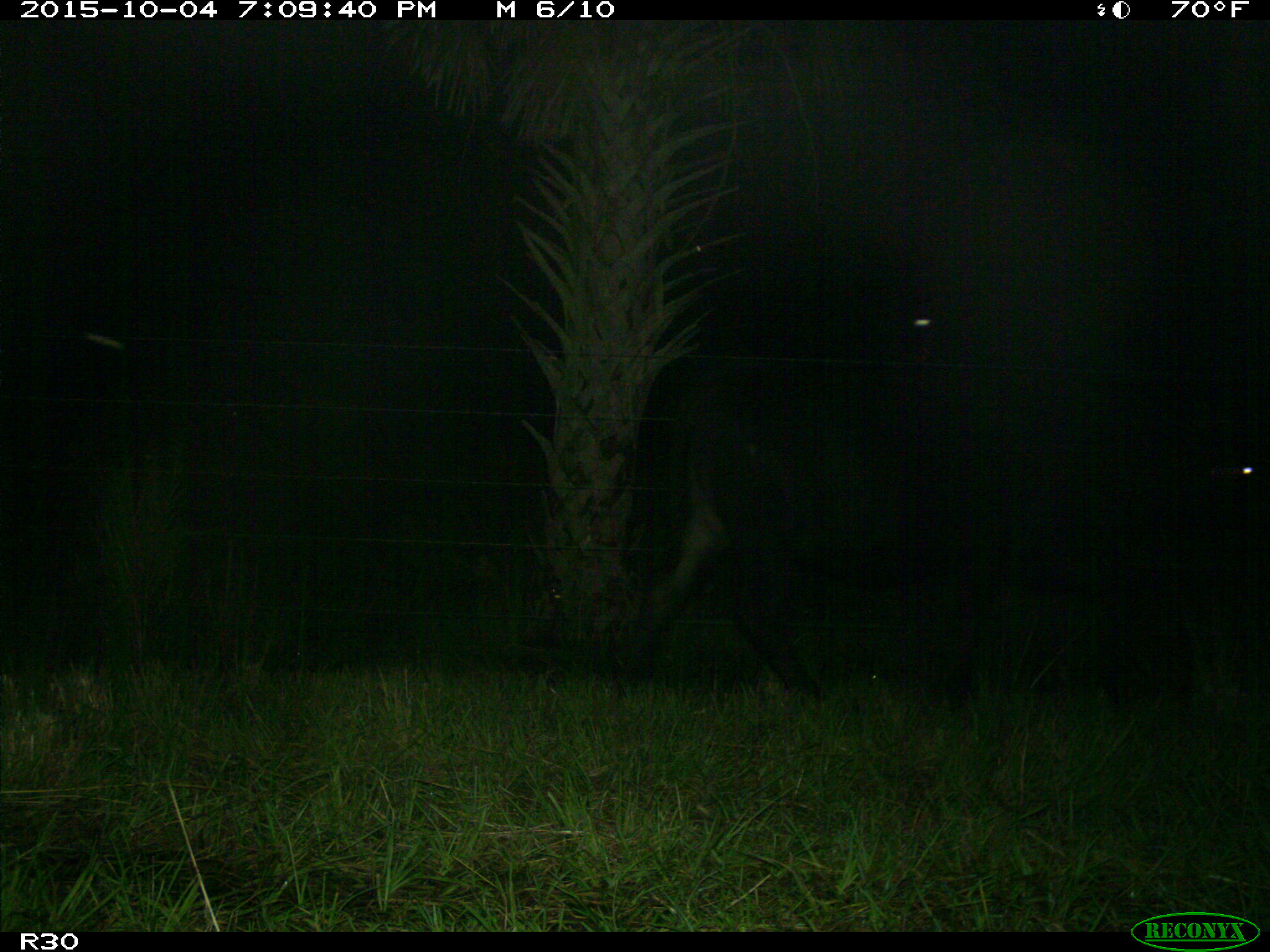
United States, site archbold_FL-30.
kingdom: Animalia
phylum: Chordata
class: Mammalia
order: Artiodactyla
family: Bovidae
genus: Bos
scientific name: Bos taurus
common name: domestic cow